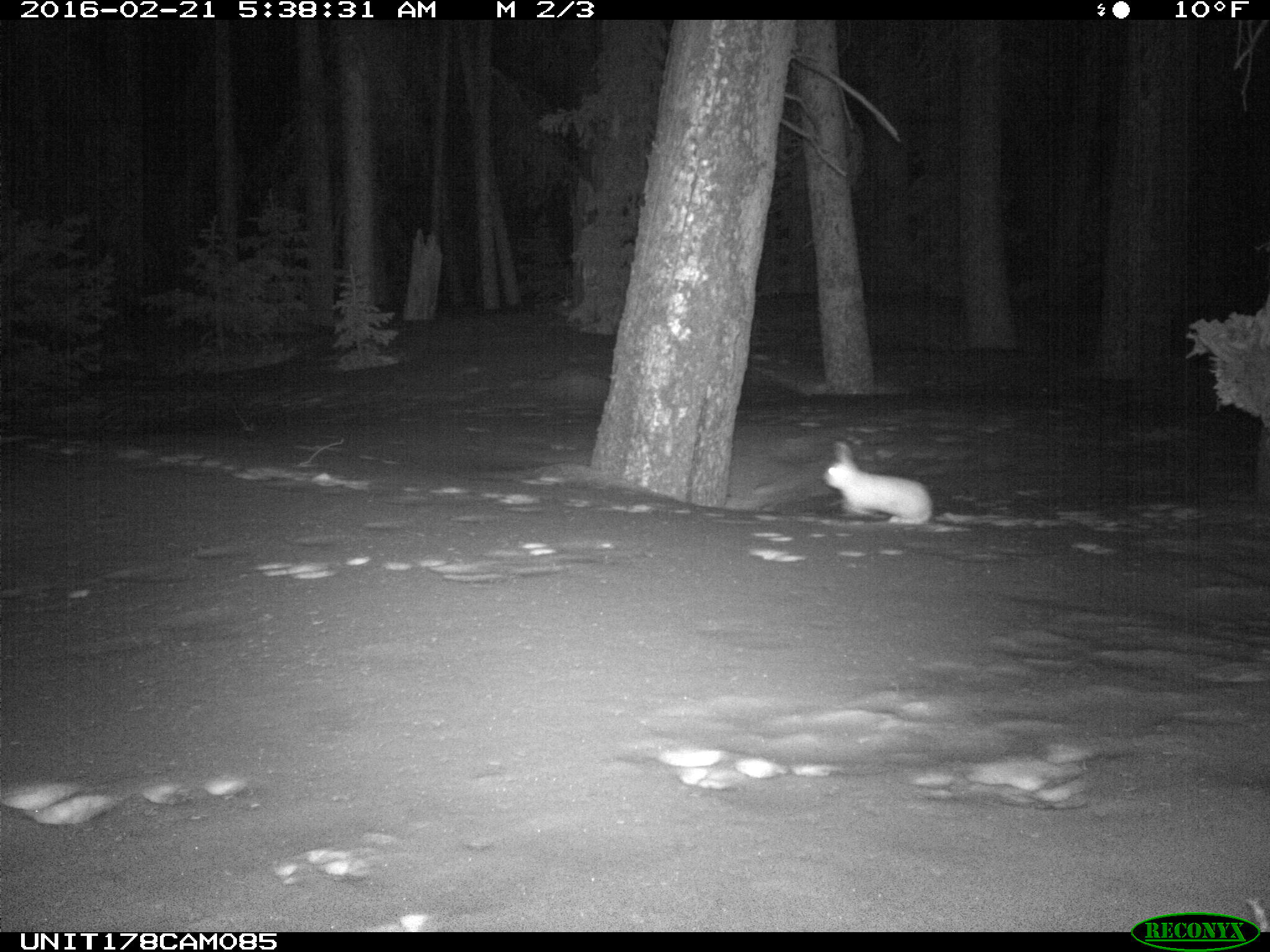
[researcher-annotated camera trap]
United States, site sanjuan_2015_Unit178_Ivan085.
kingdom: Animalia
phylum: Chordata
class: Mammalia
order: Lagomorpha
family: Leporidae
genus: Lepus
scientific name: Lepus americanus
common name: snowshoe hare